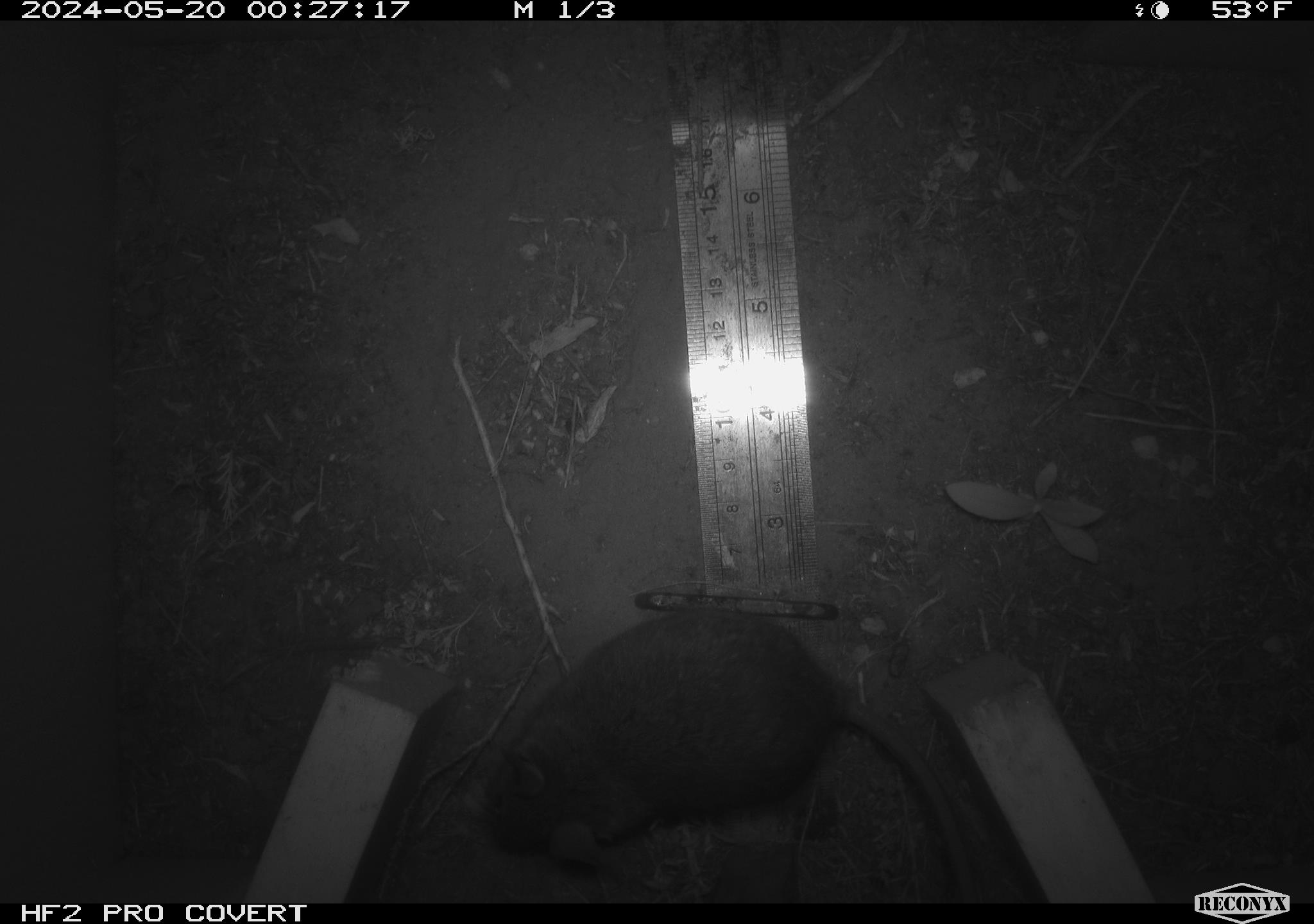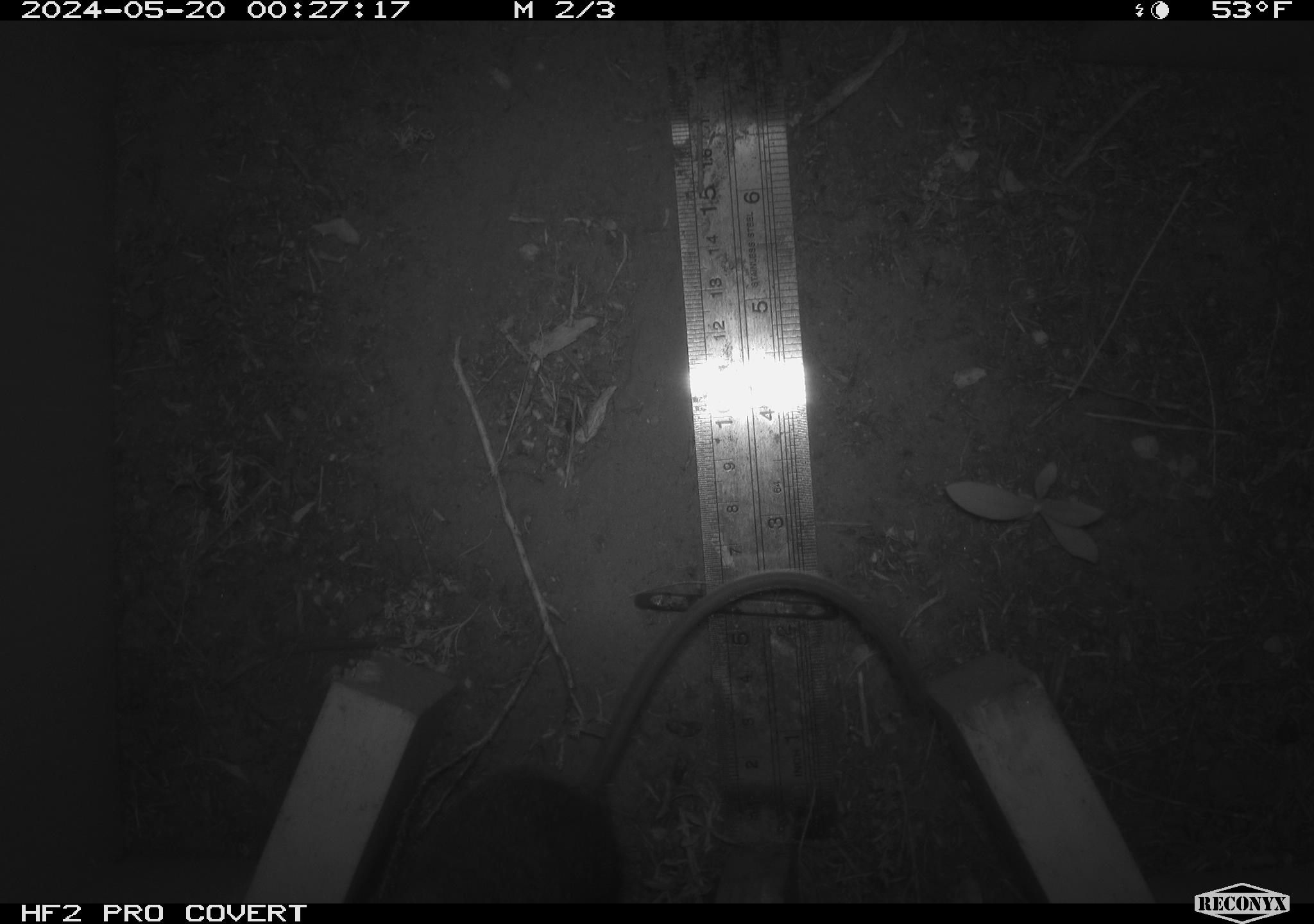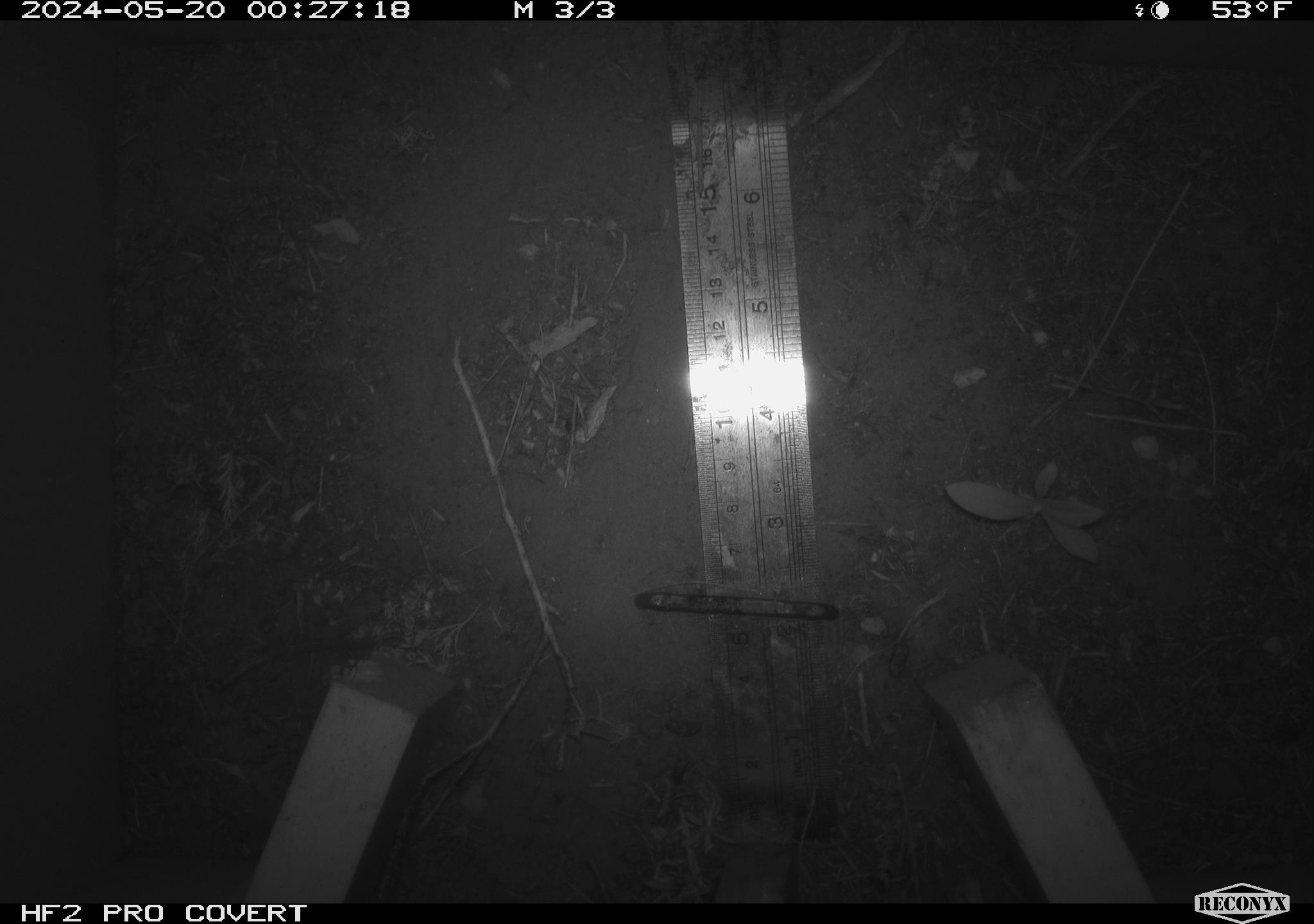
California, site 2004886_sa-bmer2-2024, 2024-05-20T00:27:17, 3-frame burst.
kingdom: Animalia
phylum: Chordata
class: Mammalia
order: Rodentia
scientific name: Rodentia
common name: woodrat or rat or mouse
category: woodrat or rat or mouse species